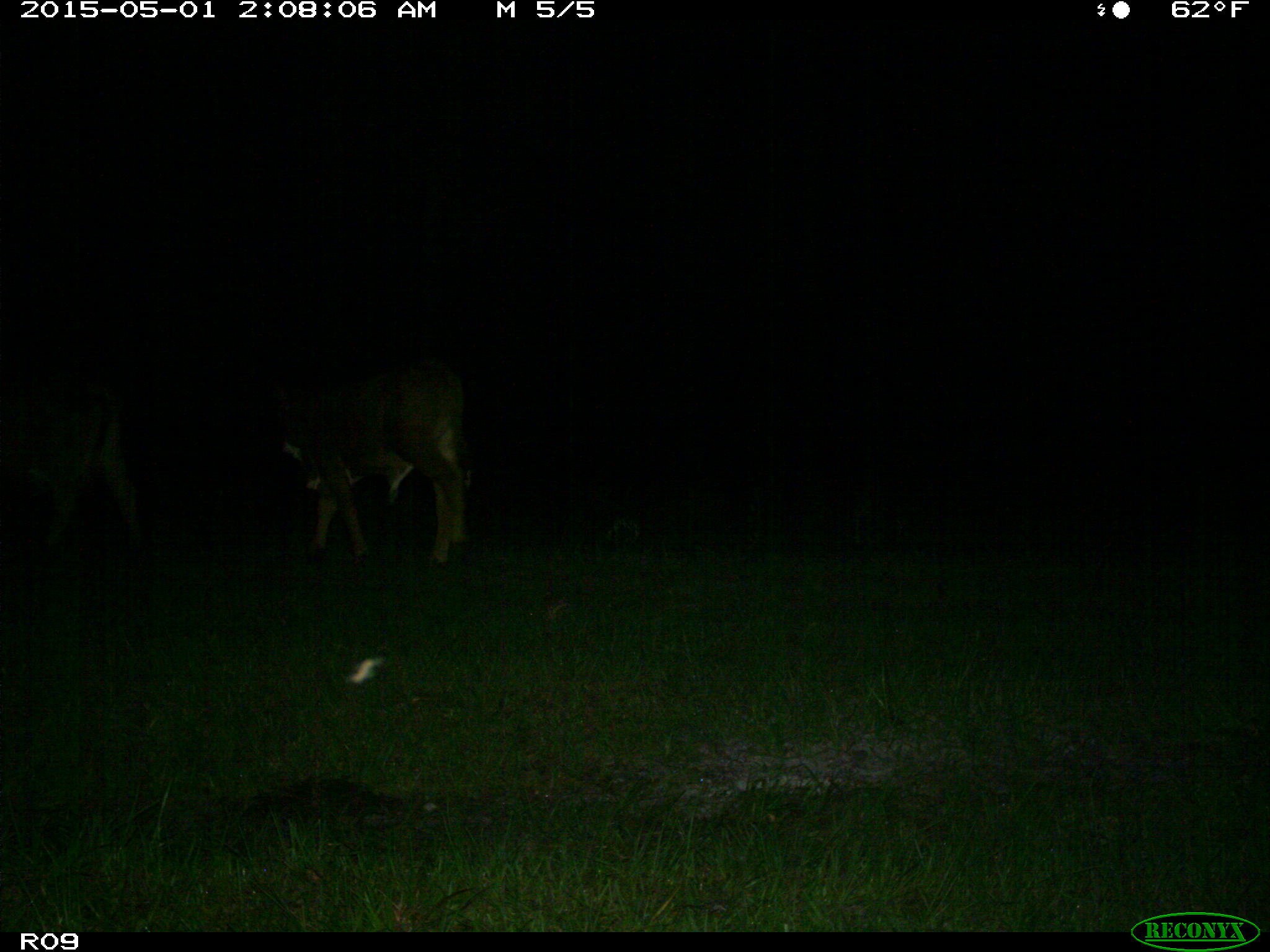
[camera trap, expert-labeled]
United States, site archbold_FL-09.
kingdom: Animalia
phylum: Chordata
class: Mammalia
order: Artiodactyla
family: Bovidae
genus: Bos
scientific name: Bos taurus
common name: domestic cow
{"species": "Bos taurus (domestic cow)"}